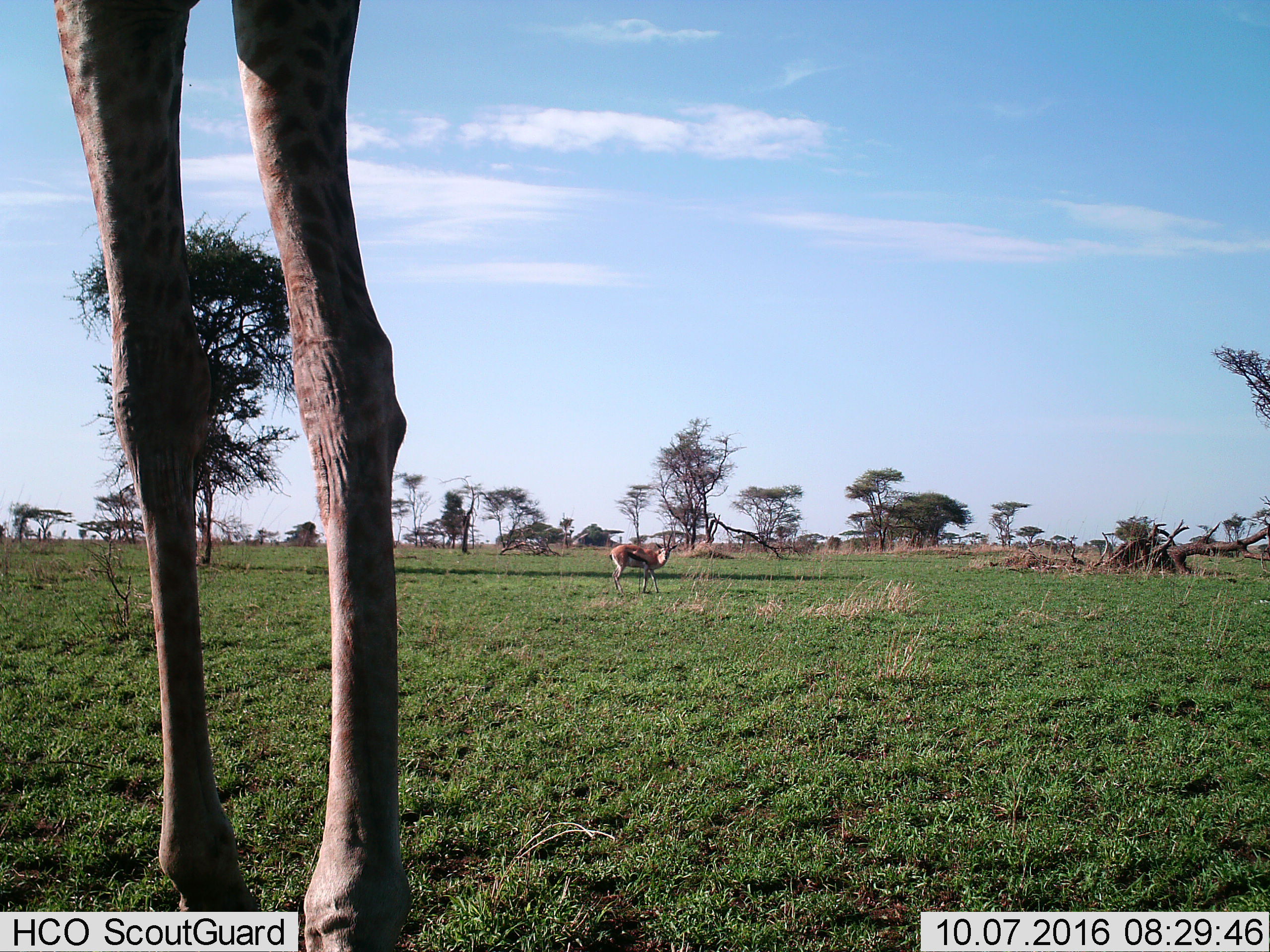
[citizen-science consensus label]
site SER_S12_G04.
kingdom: Animalia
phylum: Chordata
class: Mammalia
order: Artiodactyla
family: Bovidae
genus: Eudorcas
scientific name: Eudorcas thomsonii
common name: thomson's gazelle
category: gazellethomsons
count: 1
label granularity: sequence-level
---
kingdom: Animalia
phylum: Chordata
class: Mammalia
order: Artiodactyla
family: Giraffidae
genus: Giraffa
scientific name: Giraffa camelopardalis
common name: giraffe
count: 1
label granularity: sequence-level